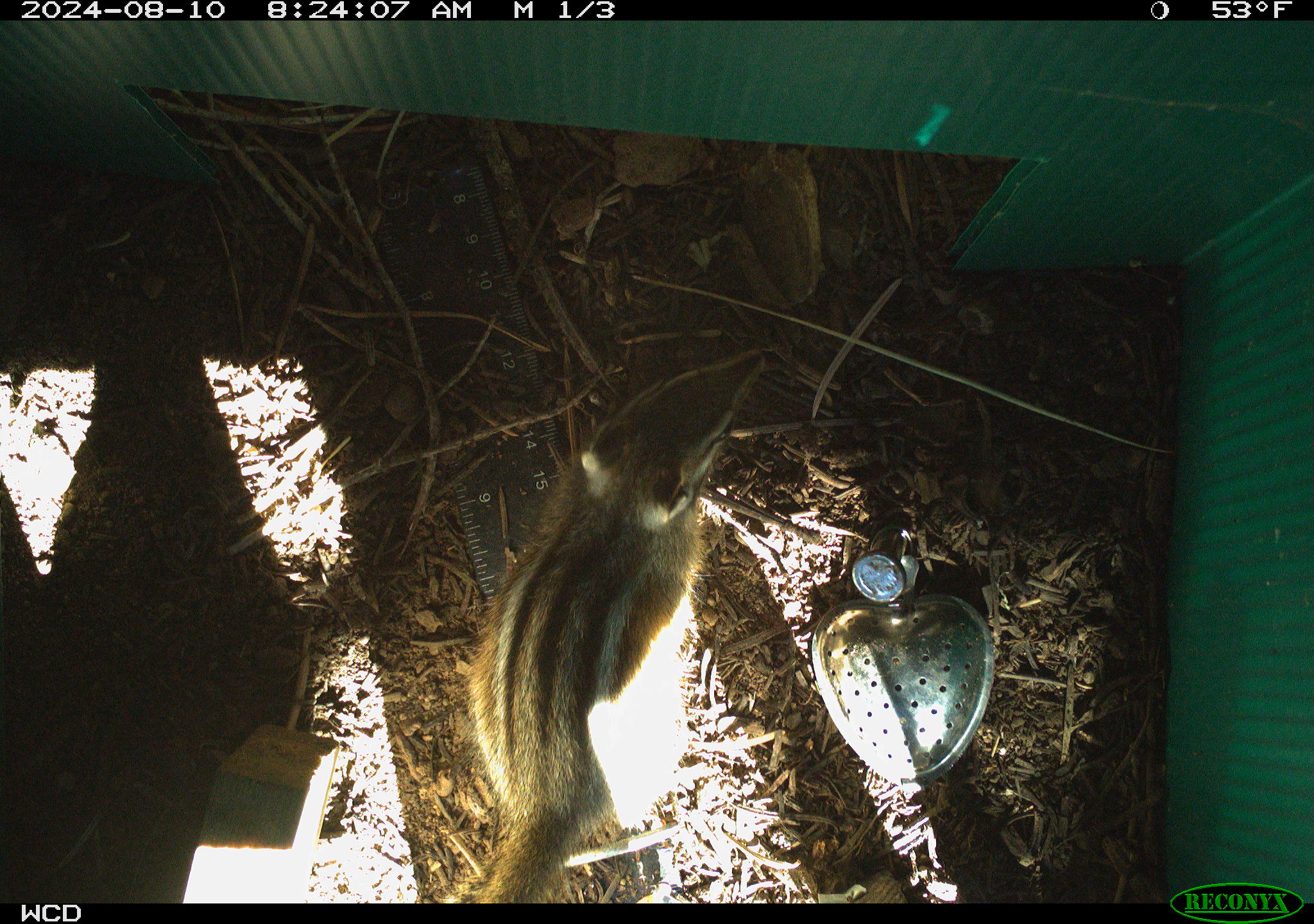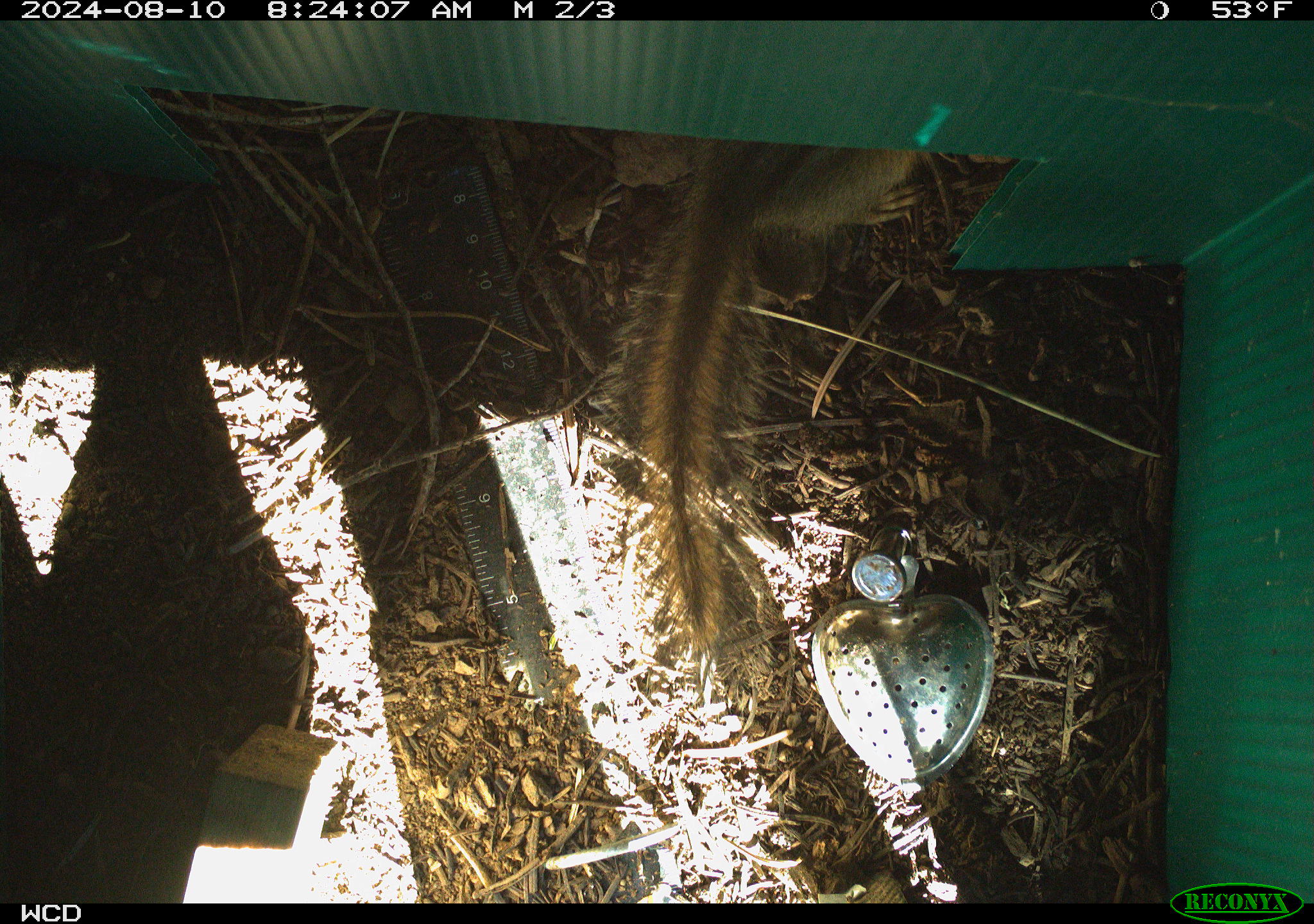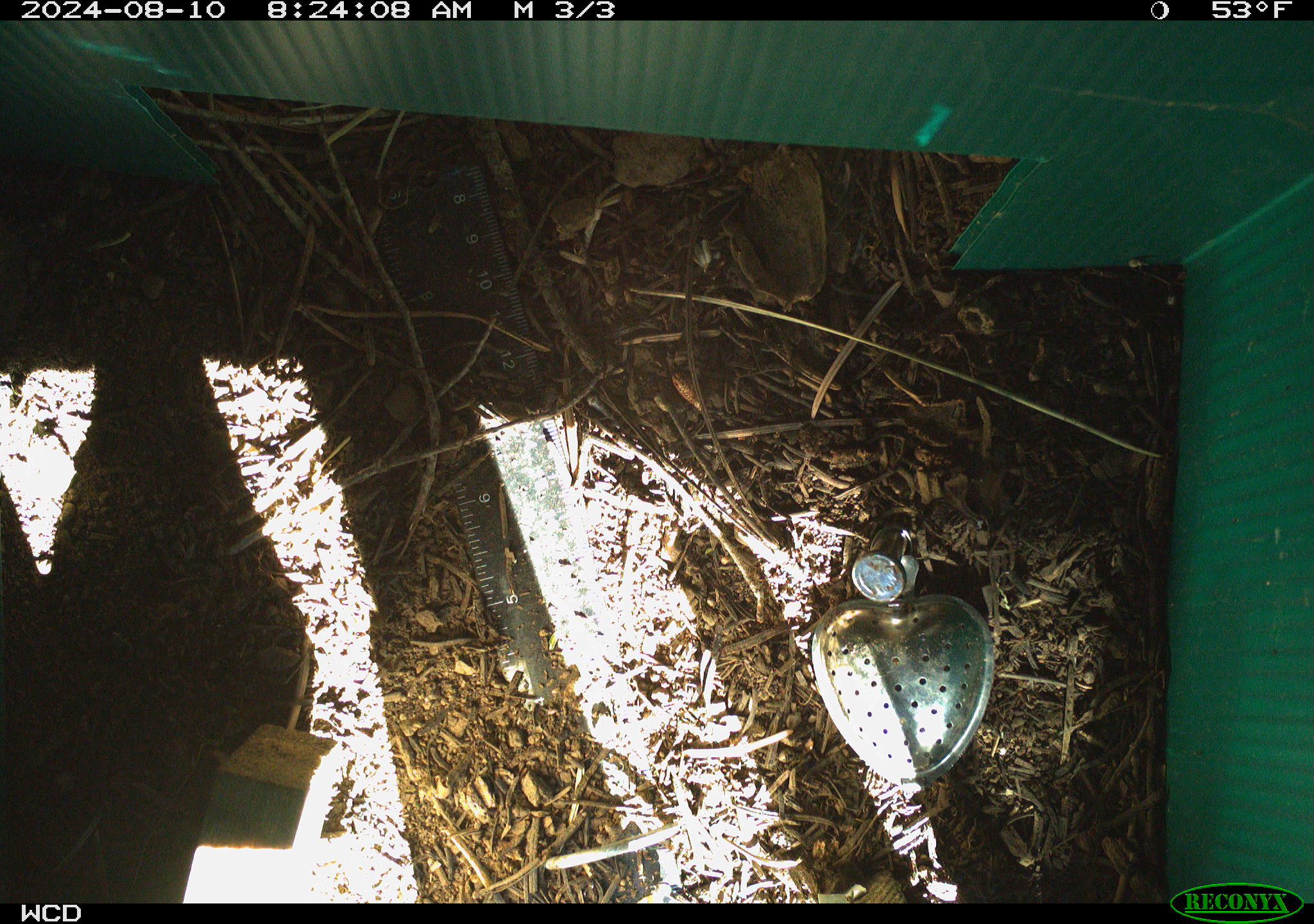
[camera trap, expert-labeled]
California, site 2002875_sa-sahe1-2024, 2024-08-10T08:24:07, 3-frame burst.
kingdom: Animalia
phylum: Chordata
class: Mammalia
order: Rodentia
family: Sciuridae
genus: Neotamias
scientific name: Neotamias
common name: western chipmunks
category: neotamias species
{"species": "neotamias species (western chipmunks) (Neotamias)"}